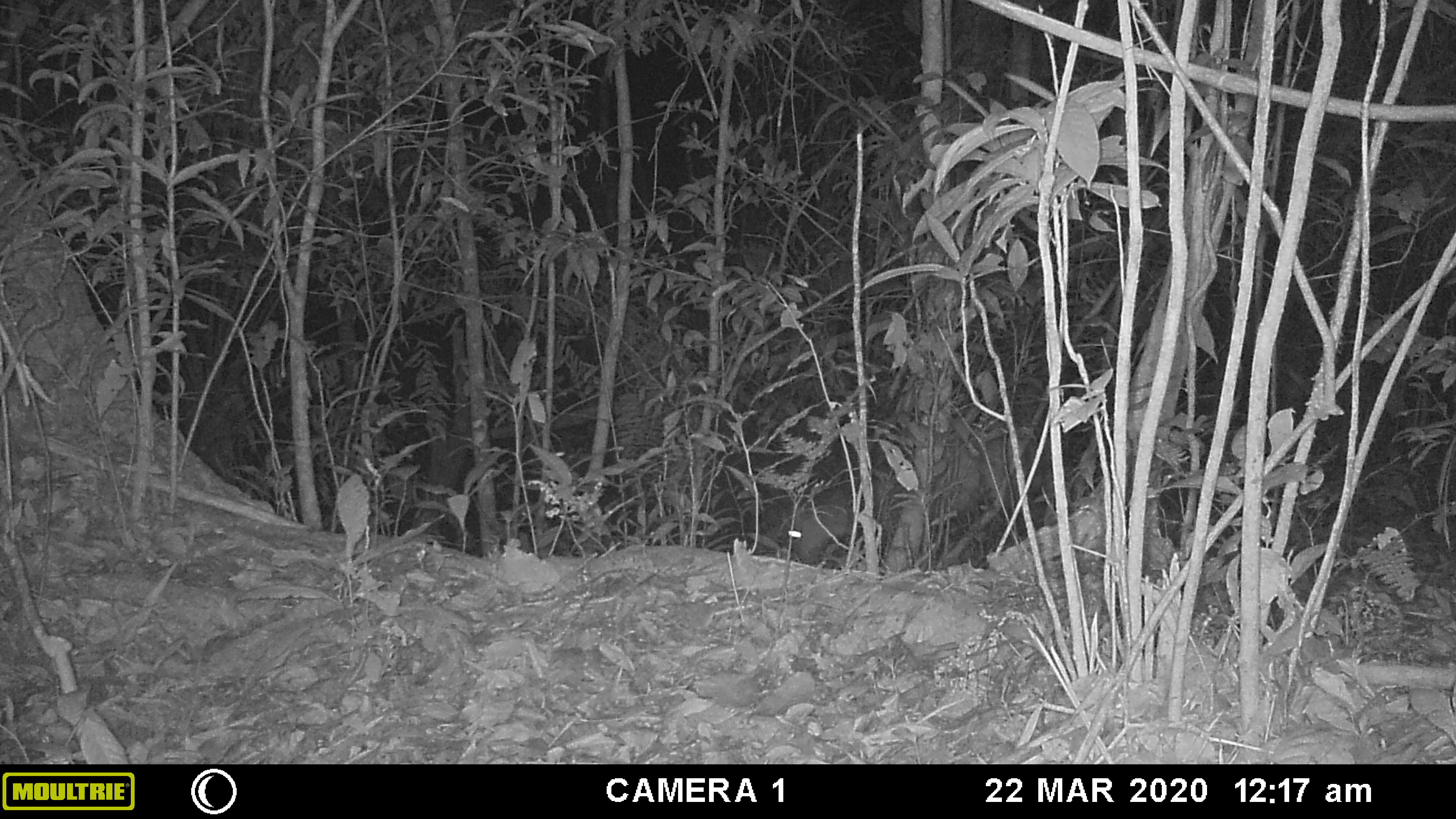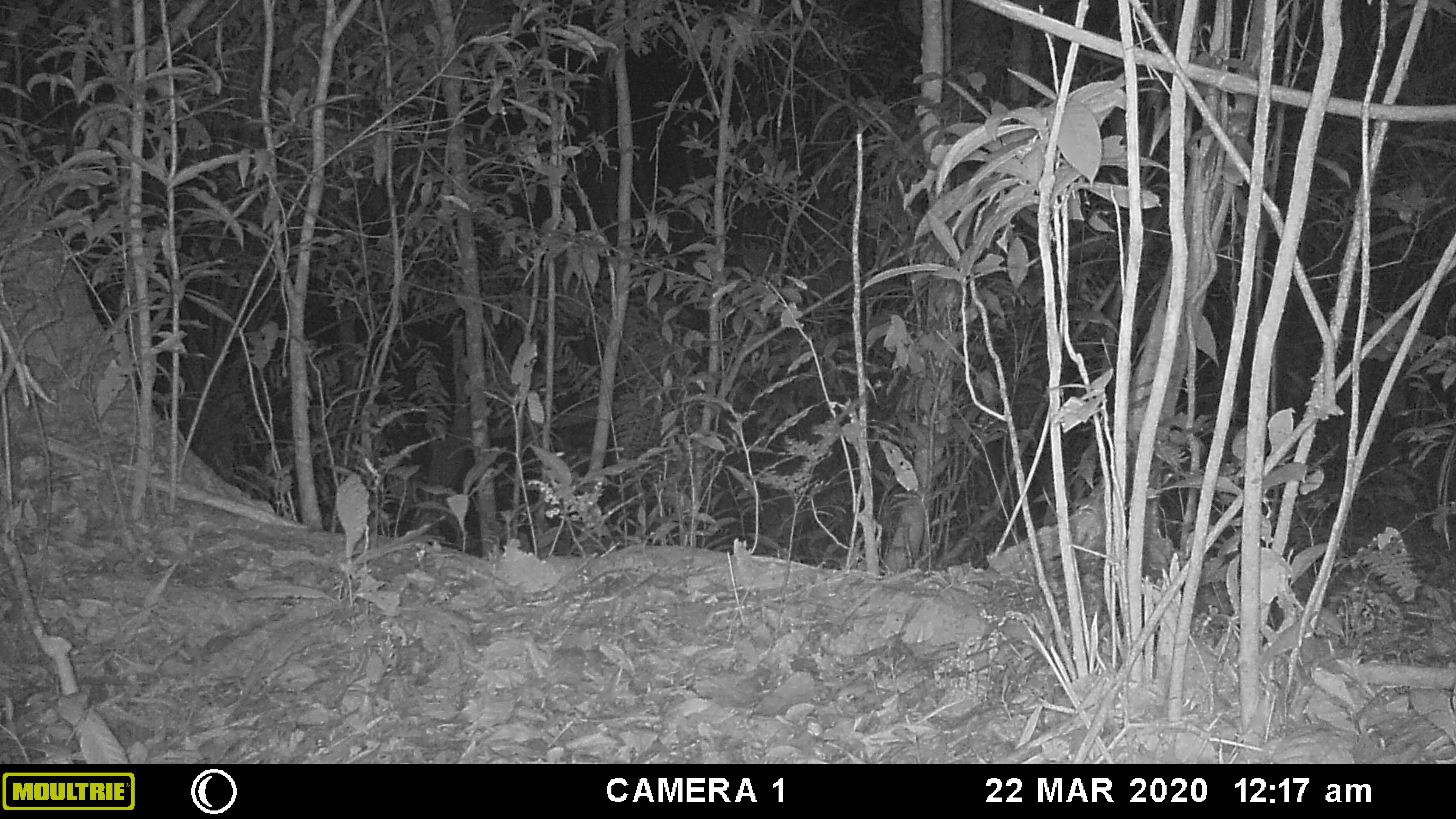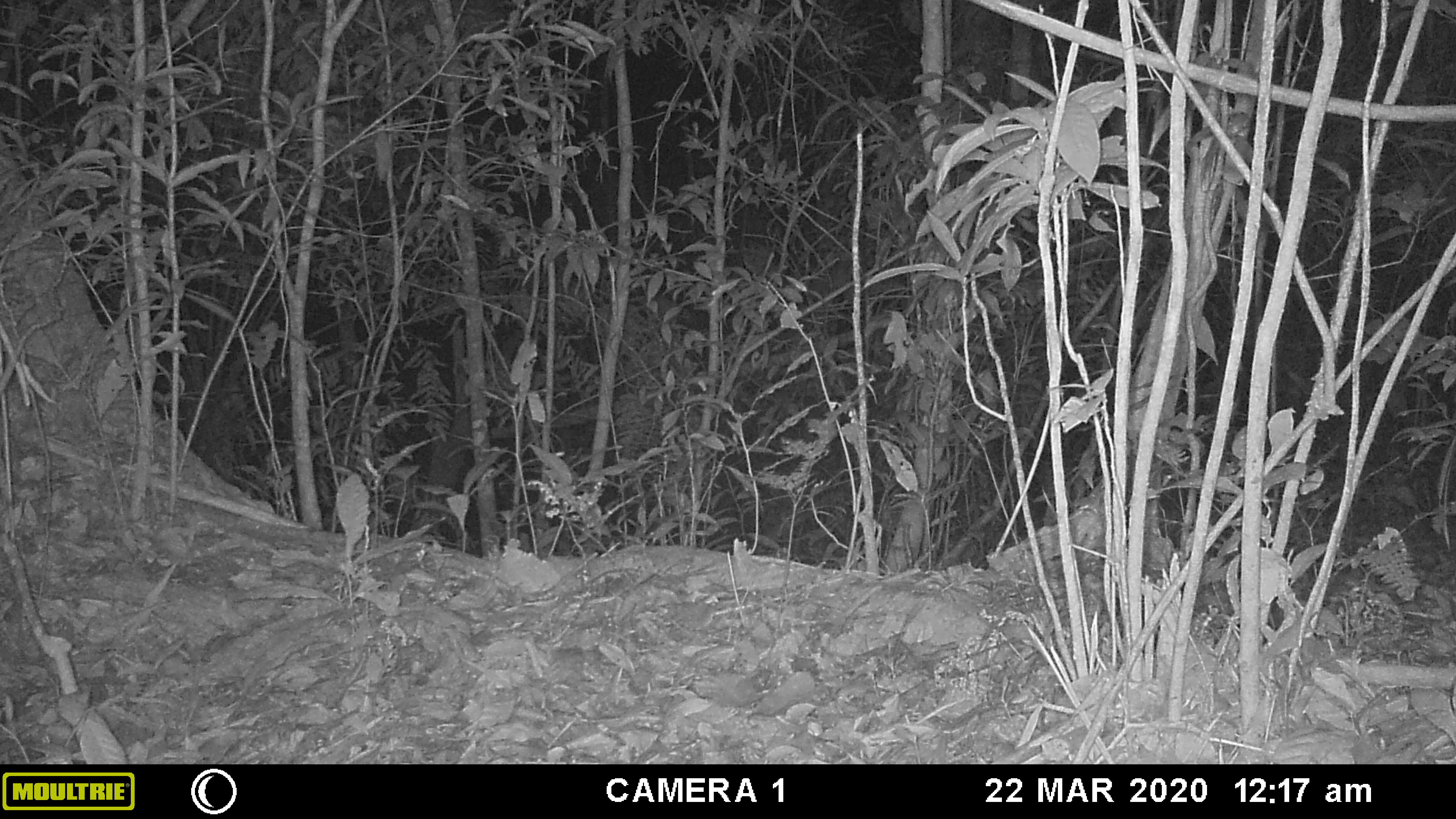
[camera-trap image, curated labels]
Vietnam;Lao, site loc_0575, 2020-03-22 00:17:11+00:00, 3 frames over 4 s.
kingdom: Animalia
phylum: Chordata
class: Mammalia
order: Artiodactyla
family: Cervidae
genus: Muntiacus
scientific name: Muntiacus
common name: muntjacs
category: unidentified muntjac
Unidentified muntjac (muntjacs) (Muntiacus). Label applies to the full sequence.